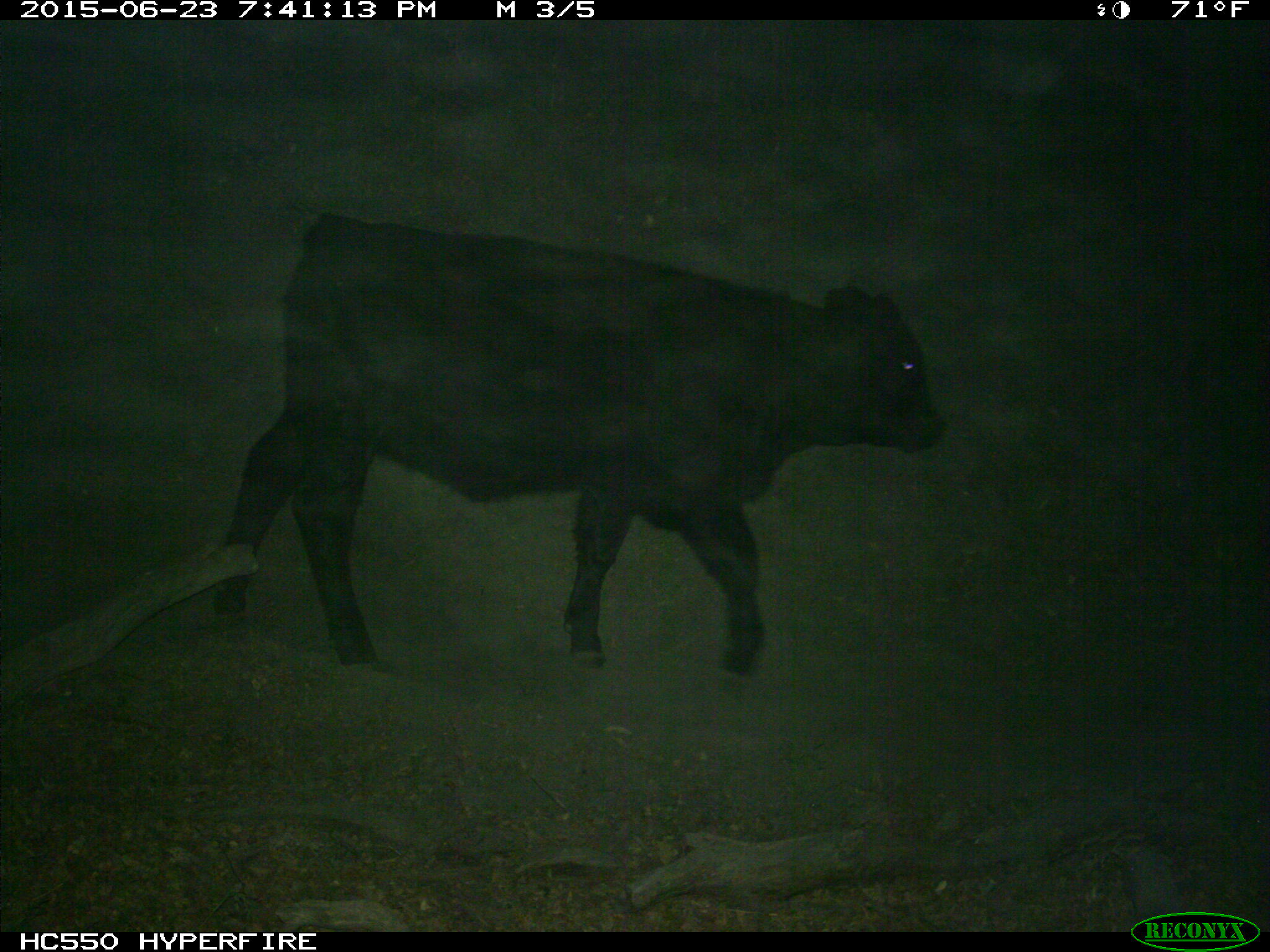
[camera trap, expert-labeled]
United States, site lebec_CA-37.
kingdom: Animalia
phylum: Chordata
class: Mammalia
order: Artiodactyla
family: Bovidae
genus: Bos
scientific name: Bos taurus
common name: domestic cow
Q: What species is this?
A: Bos taurus (domestic cow).